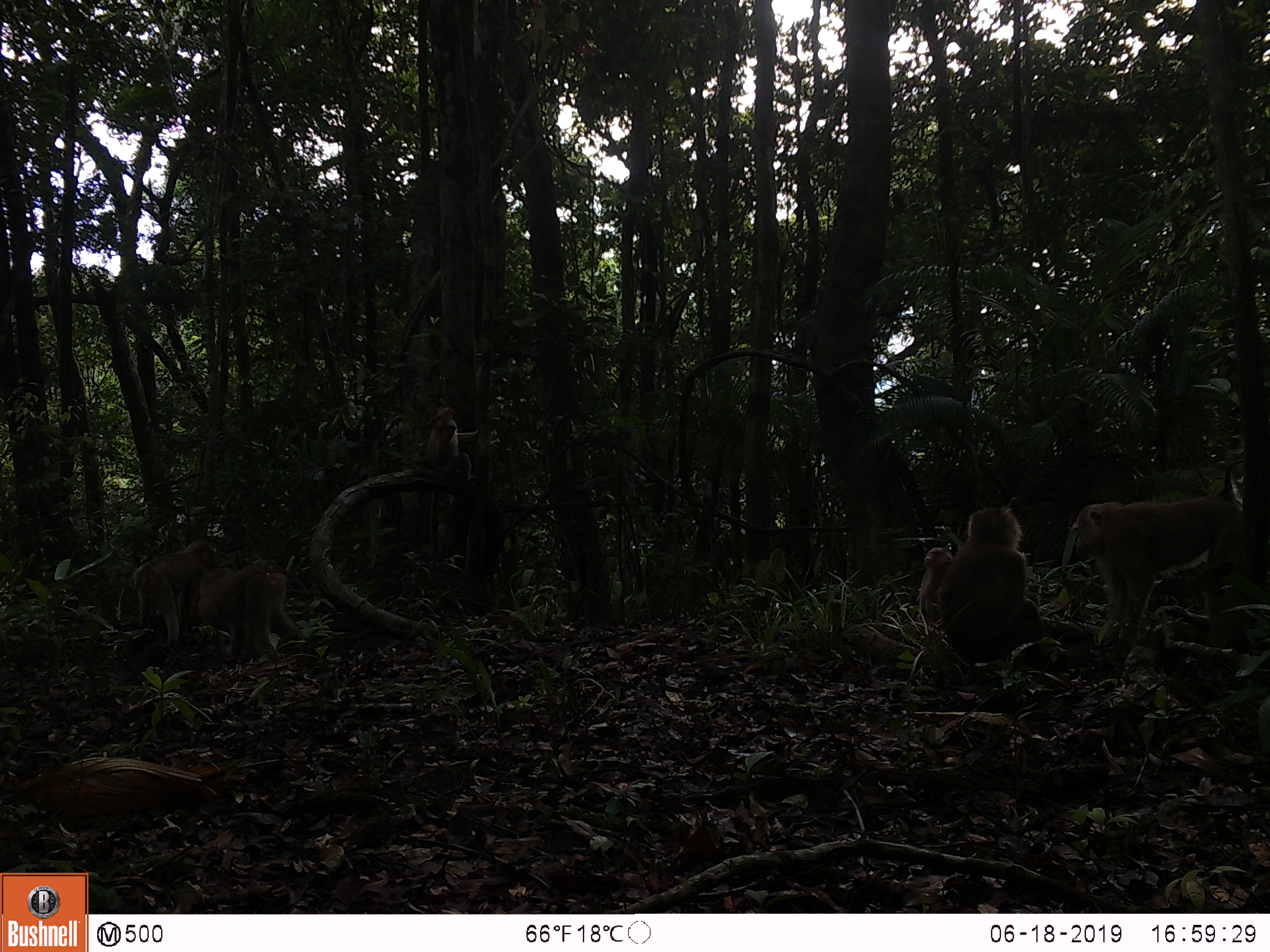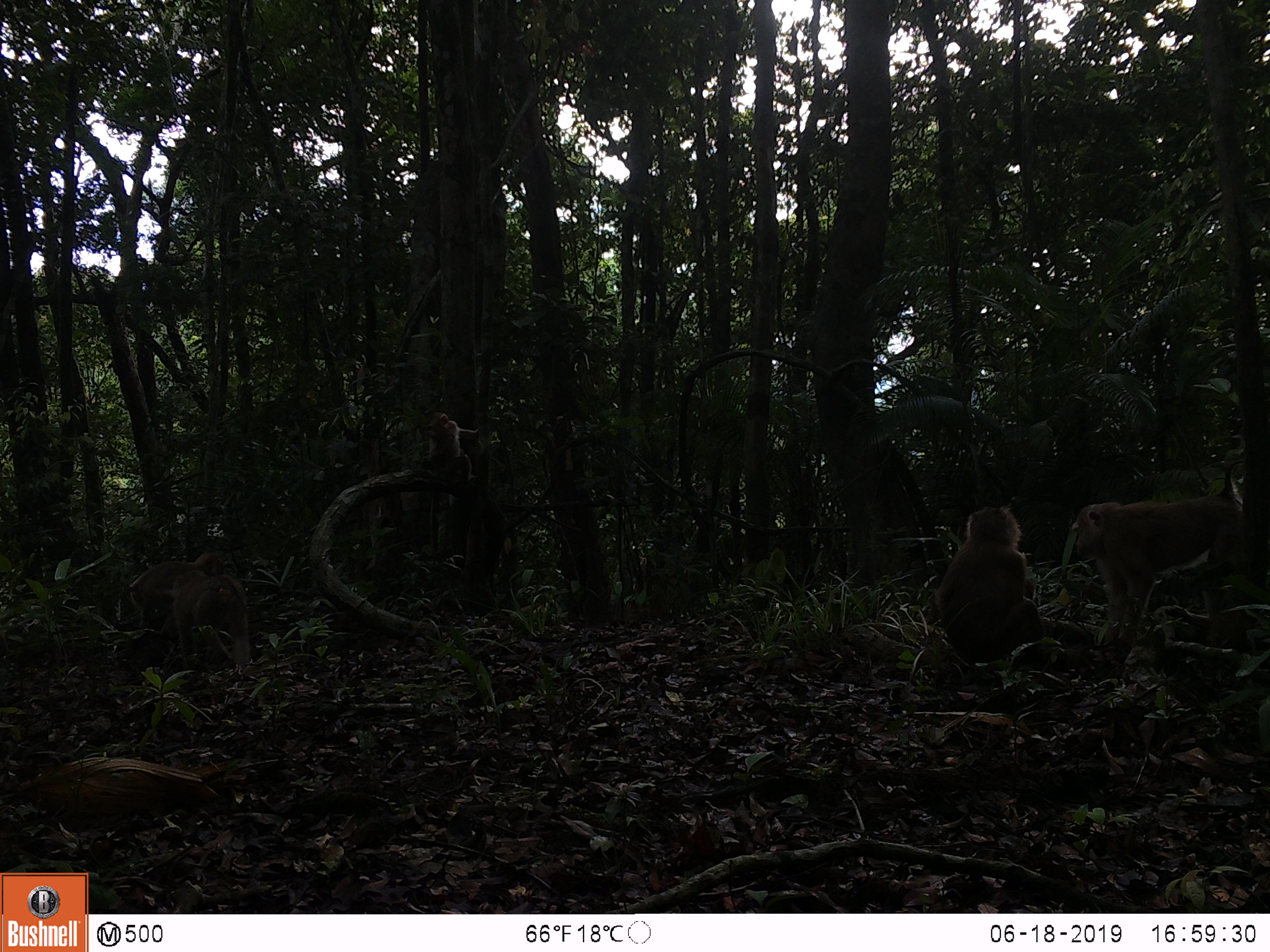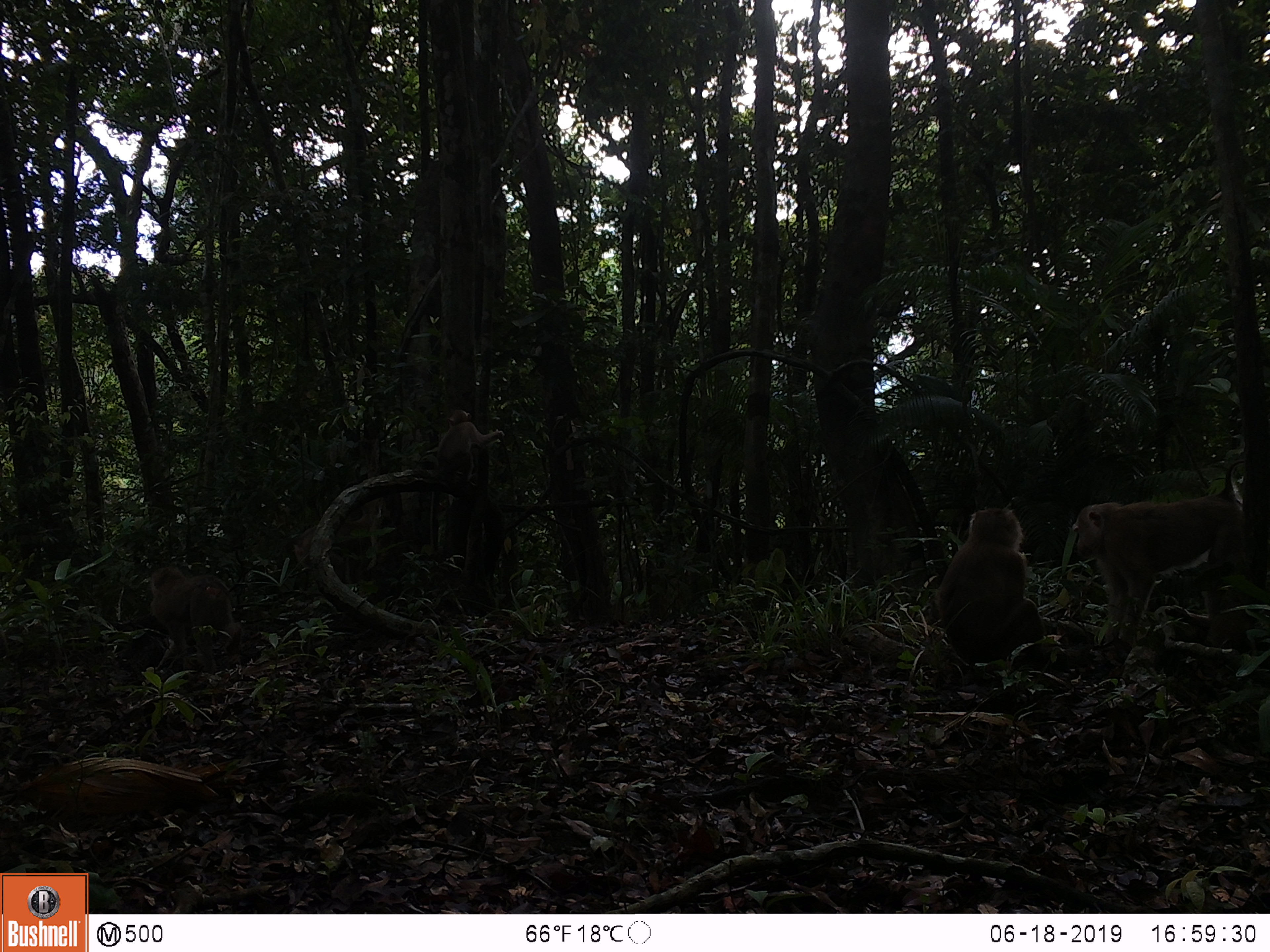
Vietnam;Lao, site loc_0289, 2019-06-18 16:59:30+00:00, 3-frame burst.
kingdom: Animalia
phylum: Chordata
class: Mammalia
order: Primates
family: Cercopithecidae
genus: Macaca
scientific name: Macaca nemestrina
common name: pig-tailed macaque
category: pig tailed macaque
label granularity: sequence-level